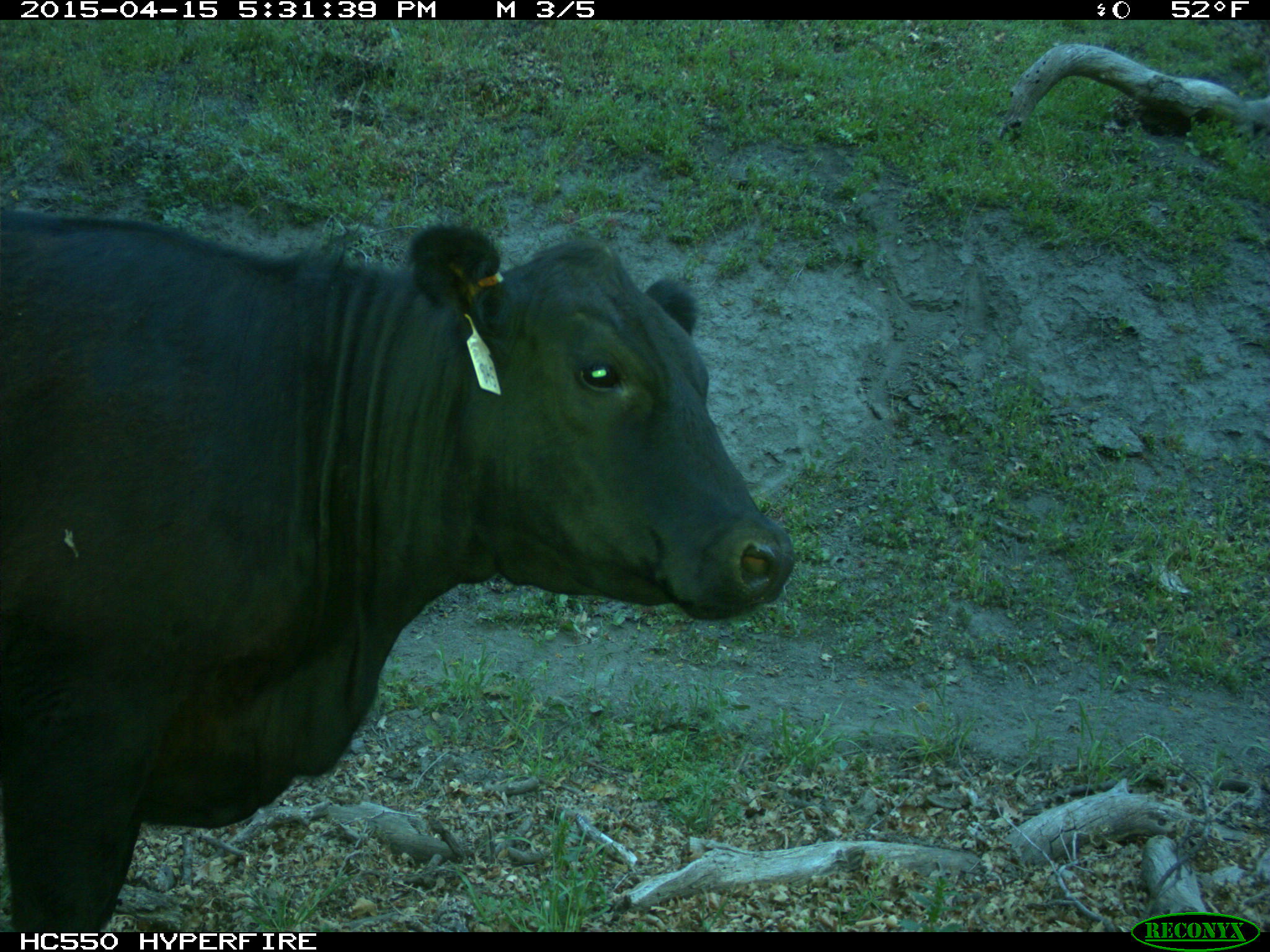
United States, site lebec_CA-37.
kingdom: Animalia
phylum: Chordata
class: Mammalia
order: Artiodactyla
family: Bovidae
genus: Bos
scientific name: Bos taurus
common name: domestic cow